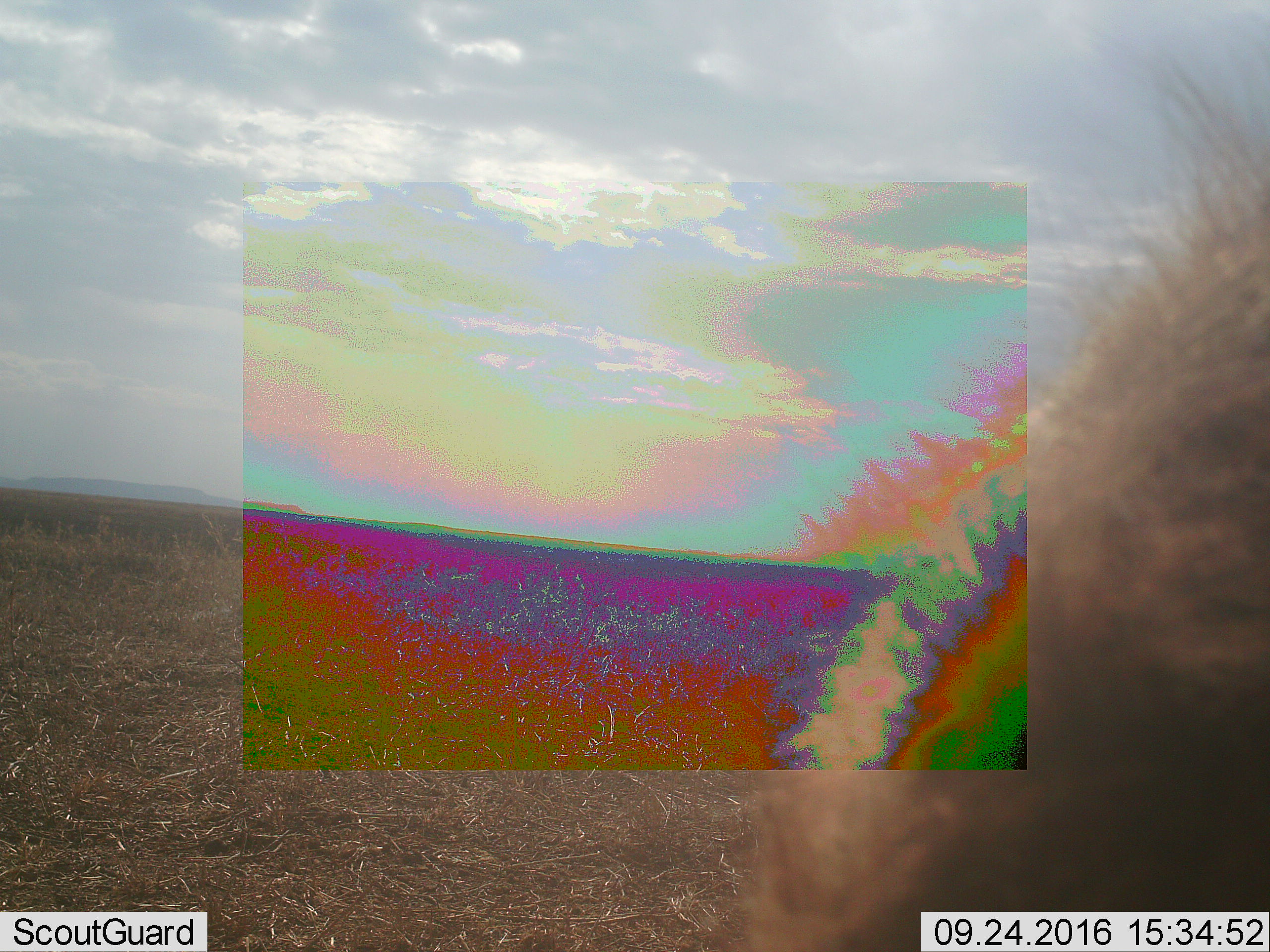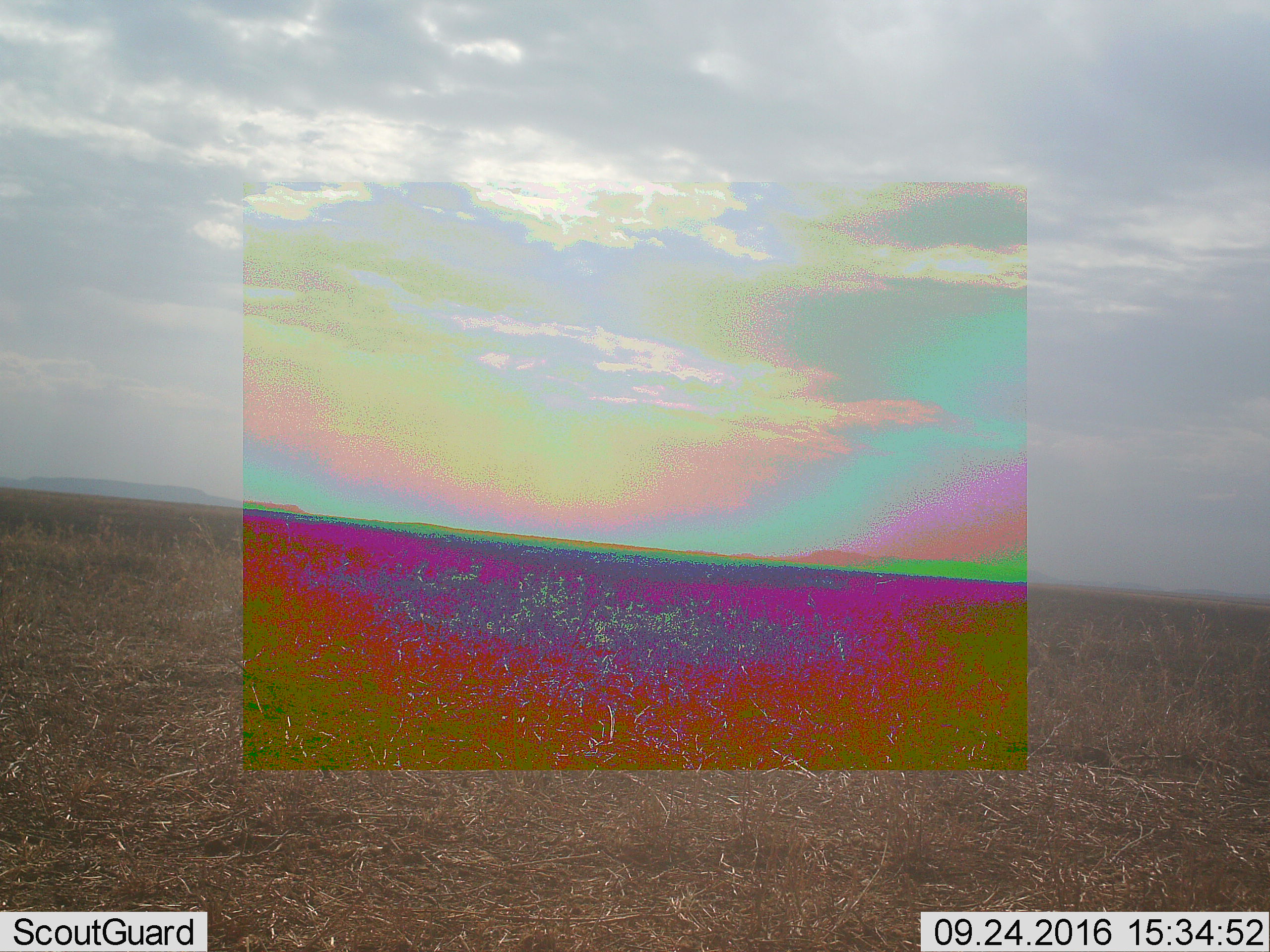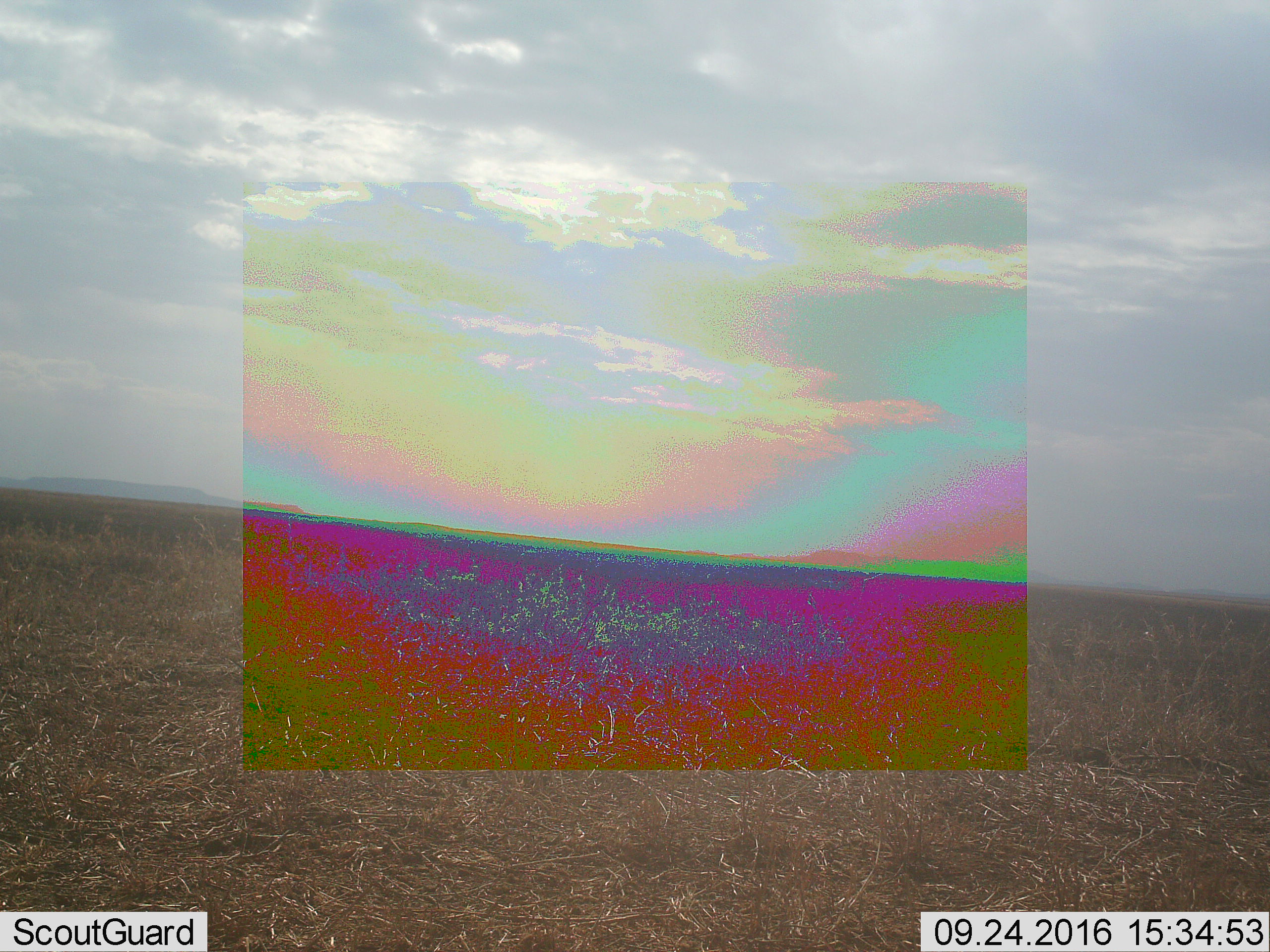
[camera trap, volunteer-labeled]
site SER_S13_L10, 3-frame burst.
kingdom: Animalia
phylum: Chordata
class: Mammalia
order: Carnivora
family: Hyaenidae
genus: Crocuta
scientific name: Crocuta crocuta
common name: spotted hyena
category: hyenaspotted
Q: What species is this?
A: Hyenaspotted (spotted hyena) (Crocuta crocuta).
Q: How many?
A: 1.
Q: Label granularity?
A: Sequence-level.